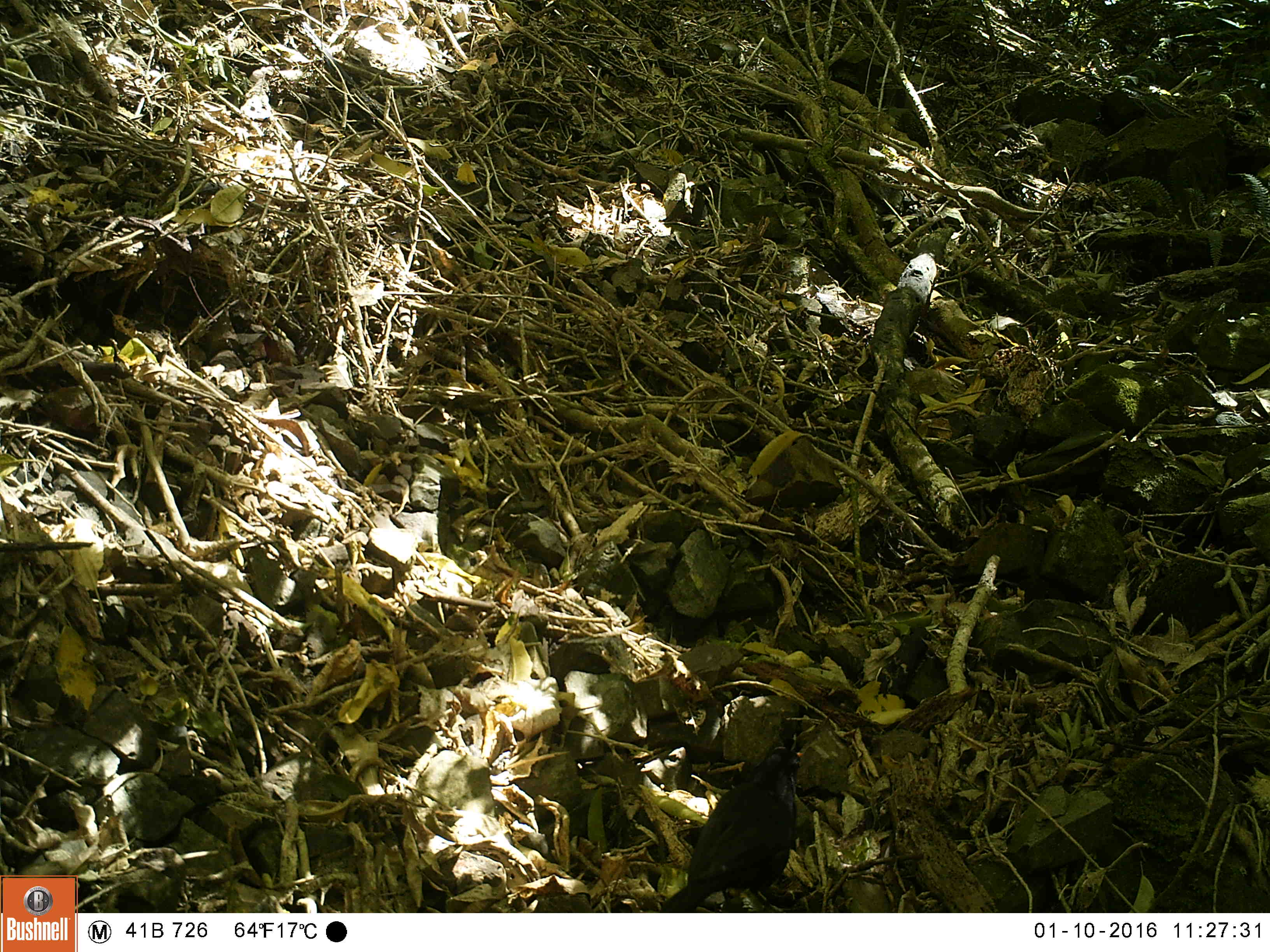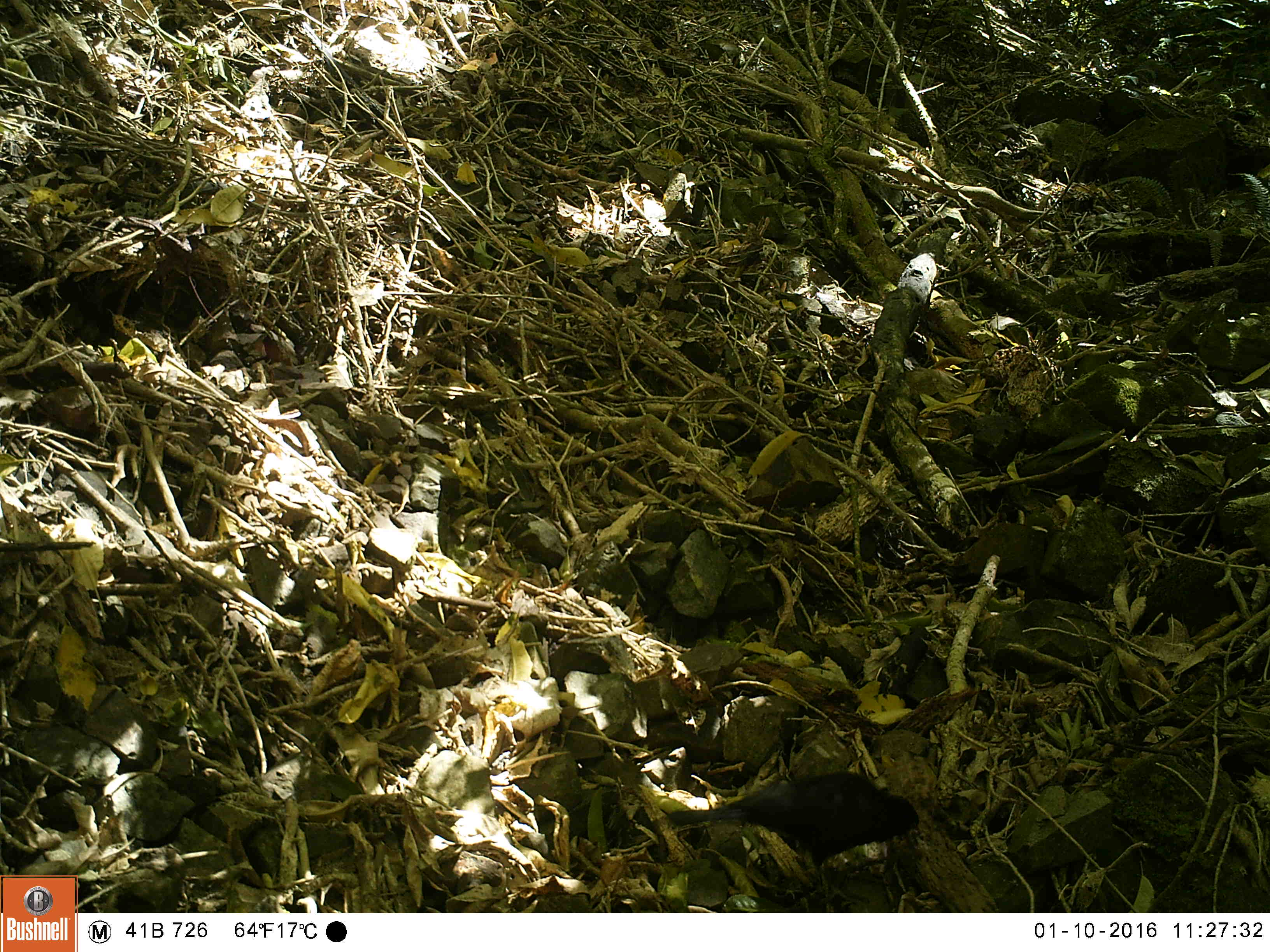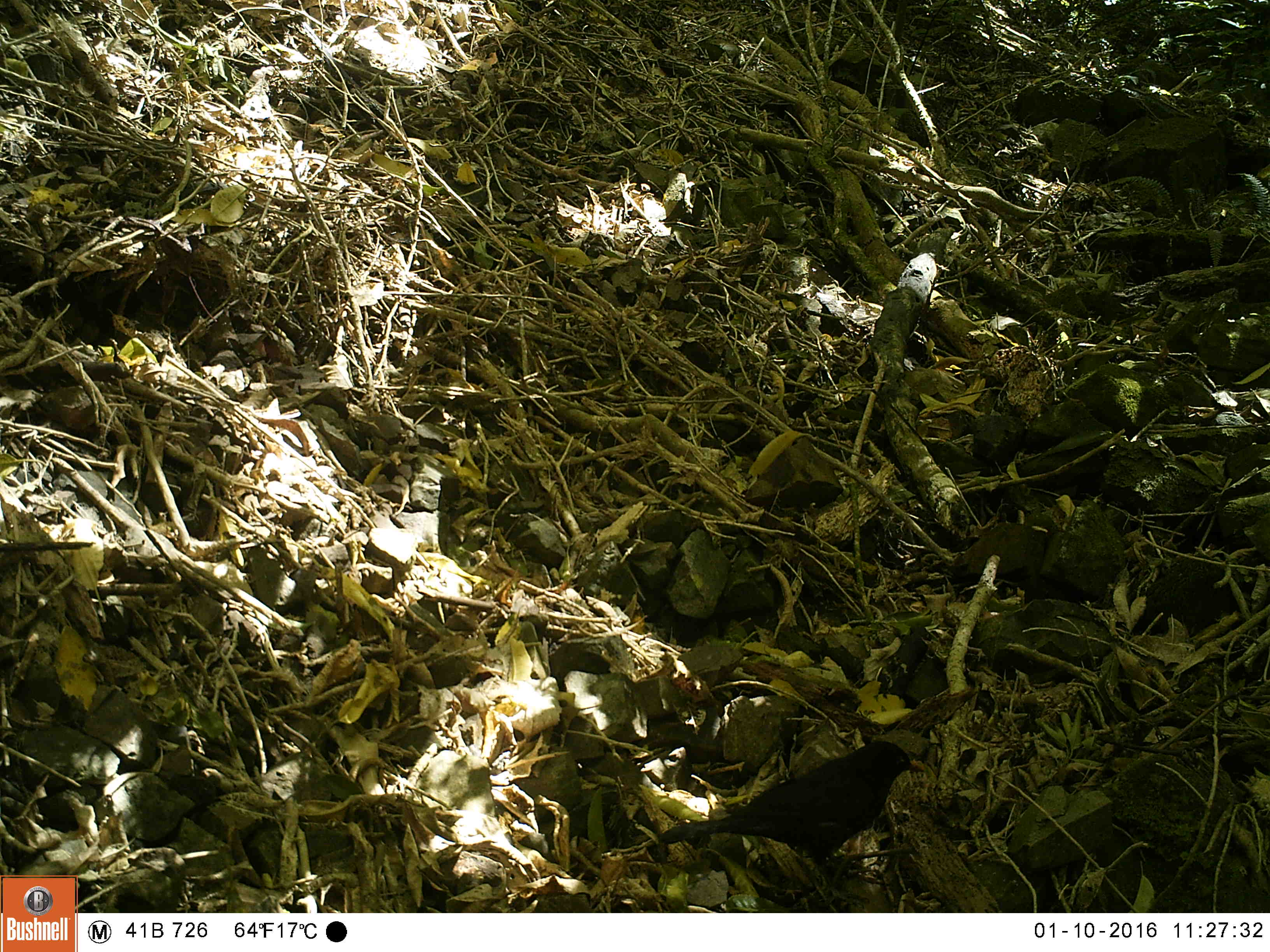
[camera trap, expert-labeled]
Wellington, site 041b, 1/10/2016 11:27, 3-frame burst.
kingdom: Animalia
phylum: Chordata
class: Aves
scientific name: Aves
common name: bird